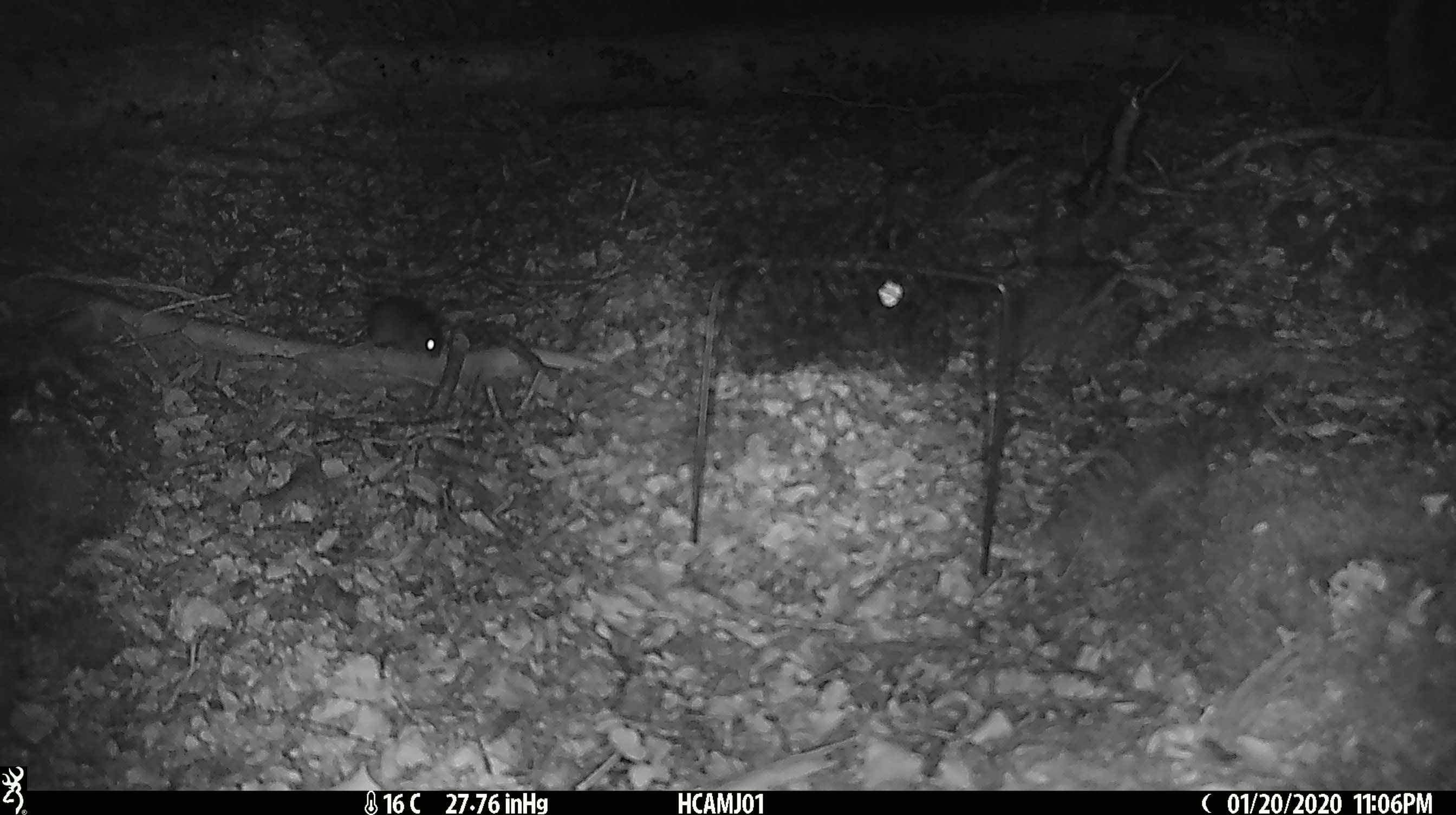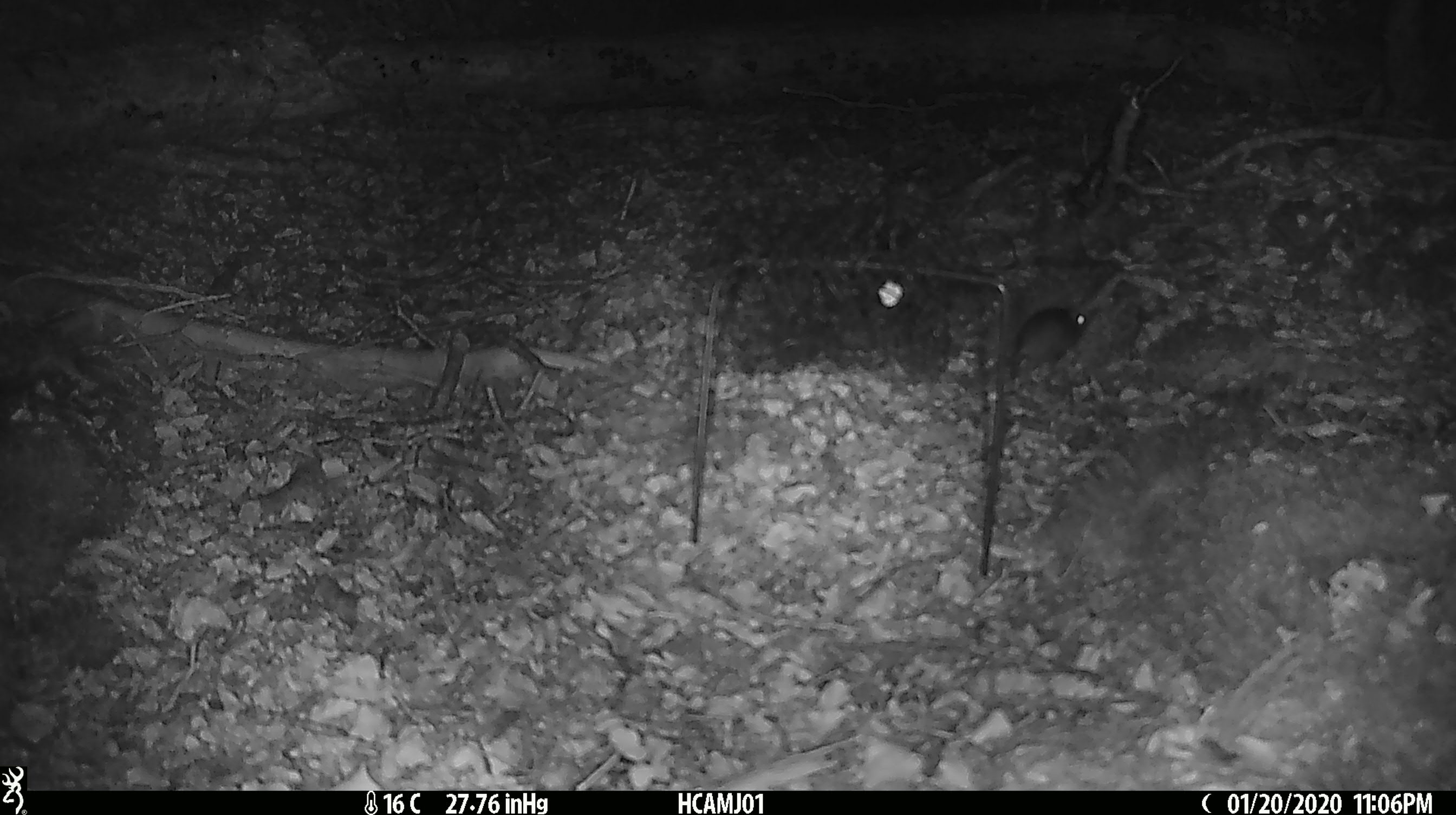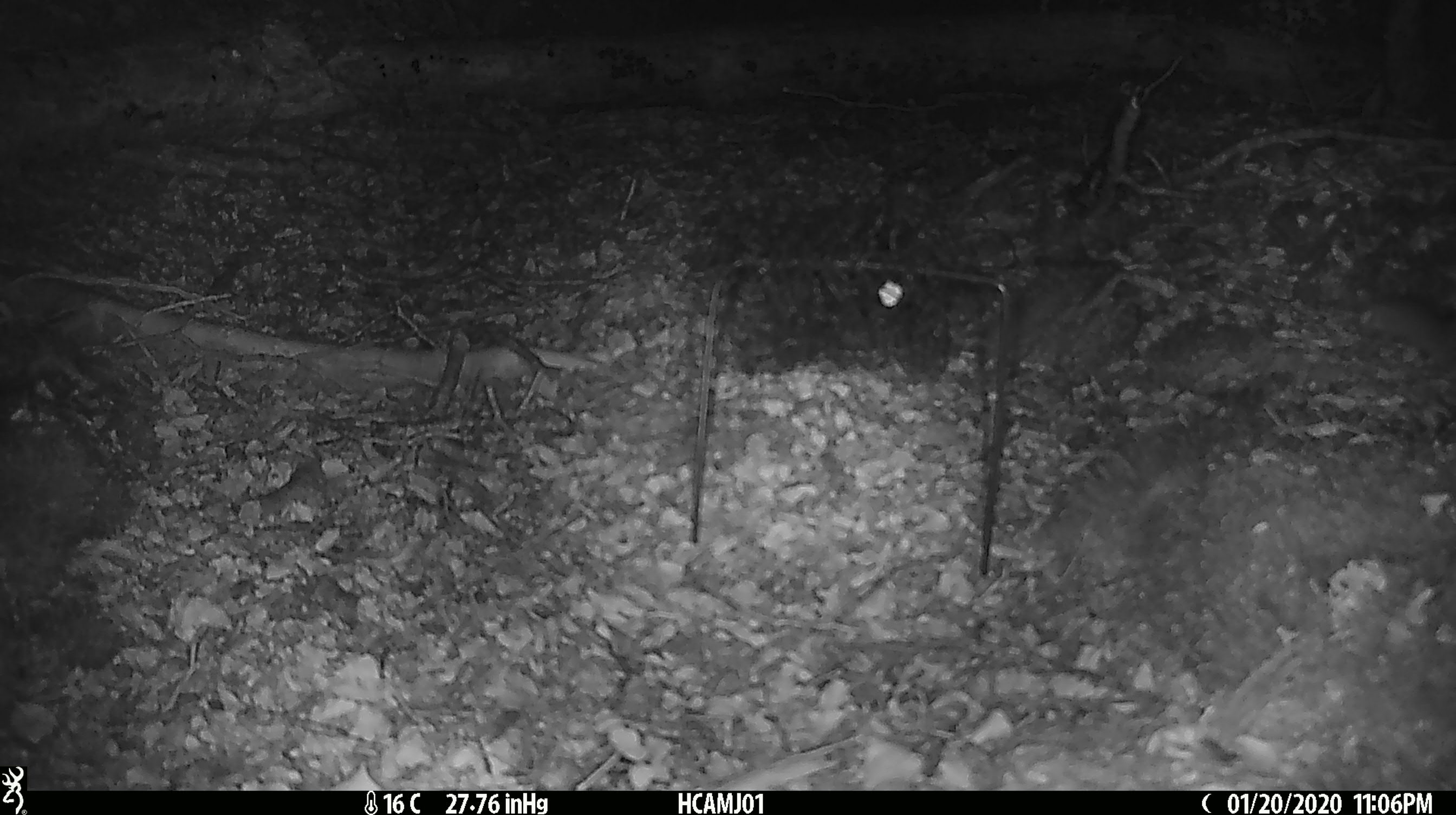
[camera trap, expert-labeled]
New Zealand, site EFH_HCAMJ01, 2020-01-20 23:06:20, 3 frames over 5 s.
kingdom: Animalia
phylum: Chordata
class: Mammalia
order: Rodentia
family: Muridae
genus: Mus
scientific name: Mus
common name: mouse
Mouse (Mus).